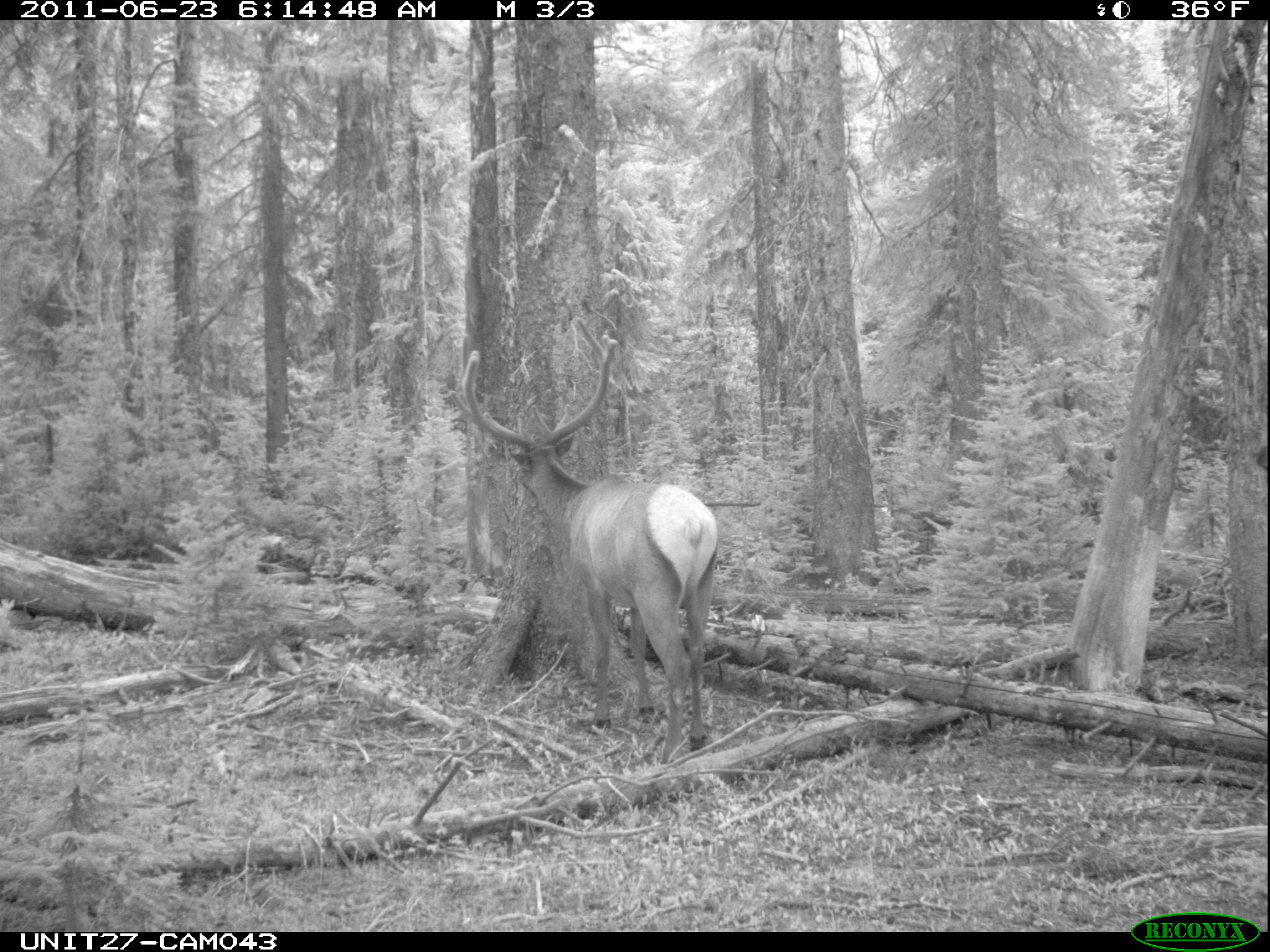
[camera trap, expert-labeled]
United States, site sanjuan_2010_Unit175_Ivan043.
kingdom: Animalia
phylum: Chordata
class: Mammalia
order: Artiodactyla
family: Cervidae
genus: Cervus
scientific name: Cervus elaphus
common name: red deer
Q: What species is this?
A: Cervus elaphus (red deer).